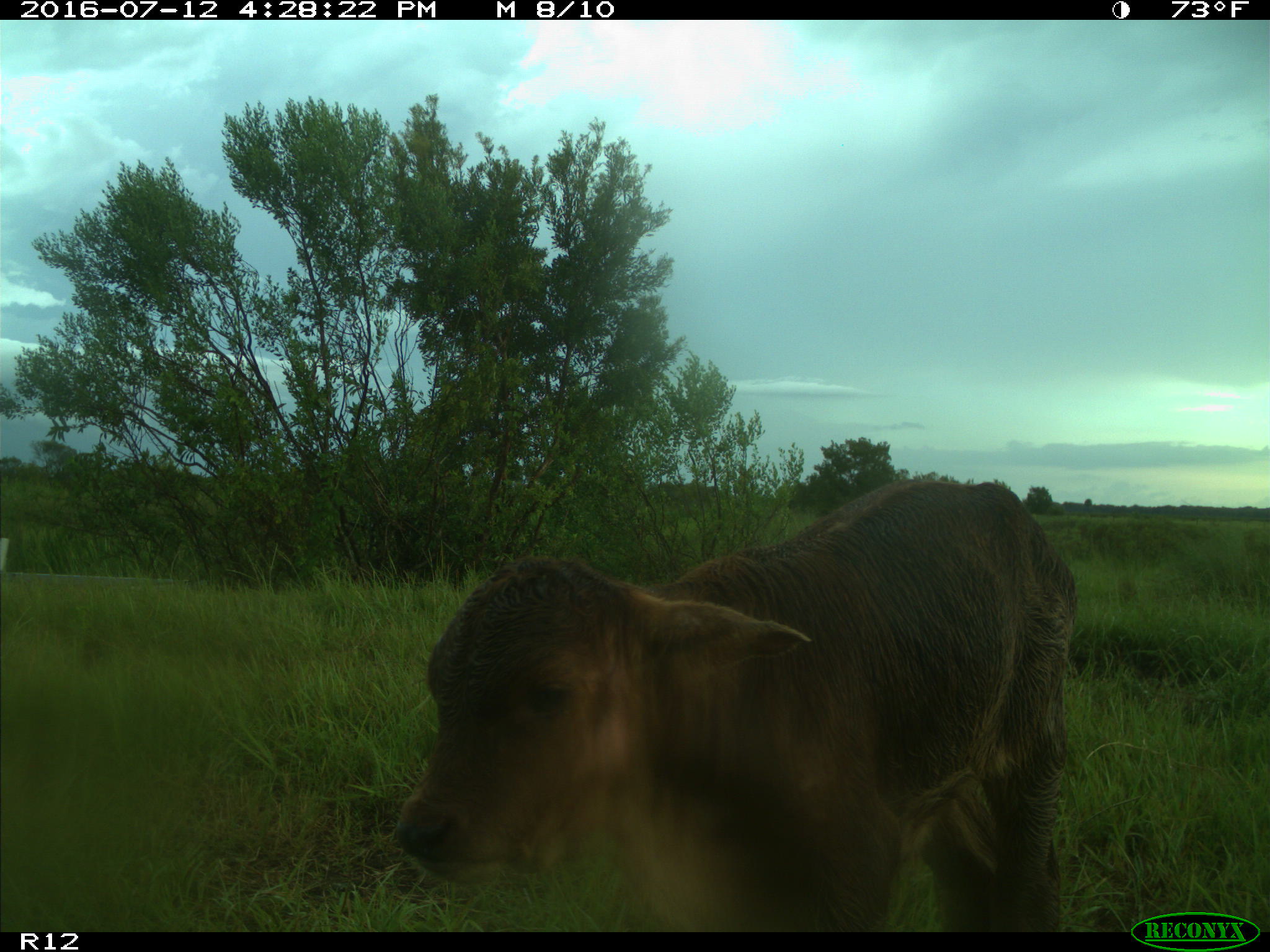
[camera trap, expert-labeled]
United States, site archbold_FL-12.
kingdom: Animalia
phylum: Chordata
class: Mammalia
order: Artiodactyla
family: Bovidae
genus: Bos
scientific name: Bos taurus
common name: domestic cow